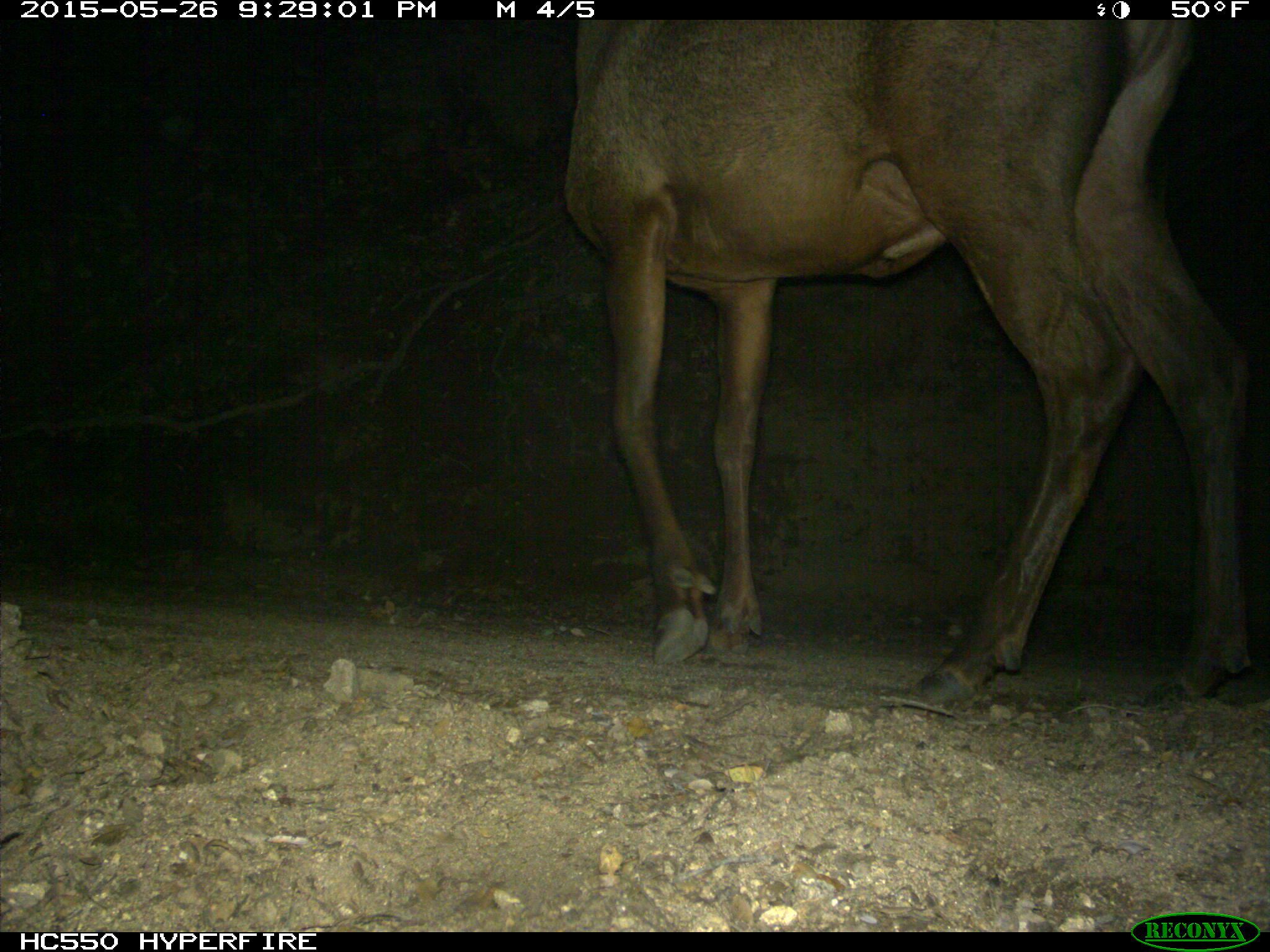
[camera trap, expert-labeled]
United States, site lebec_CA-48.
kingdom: Animalia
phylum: Chordata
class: Mammalia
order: Artiodactyla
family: Cervidae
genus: Cervus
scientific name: Cervus canadensis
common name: elk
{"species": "Cervus canadensis (elk)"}